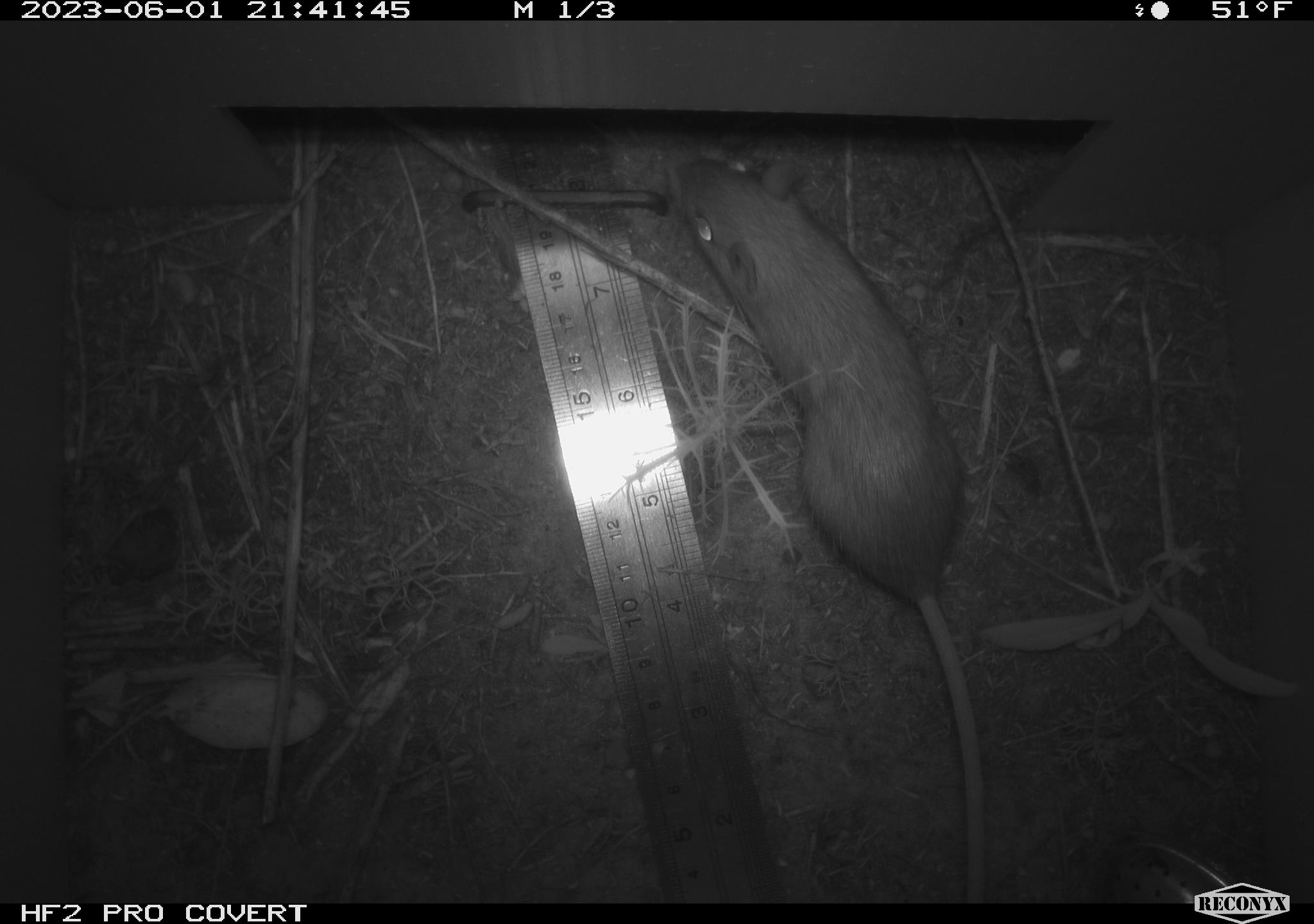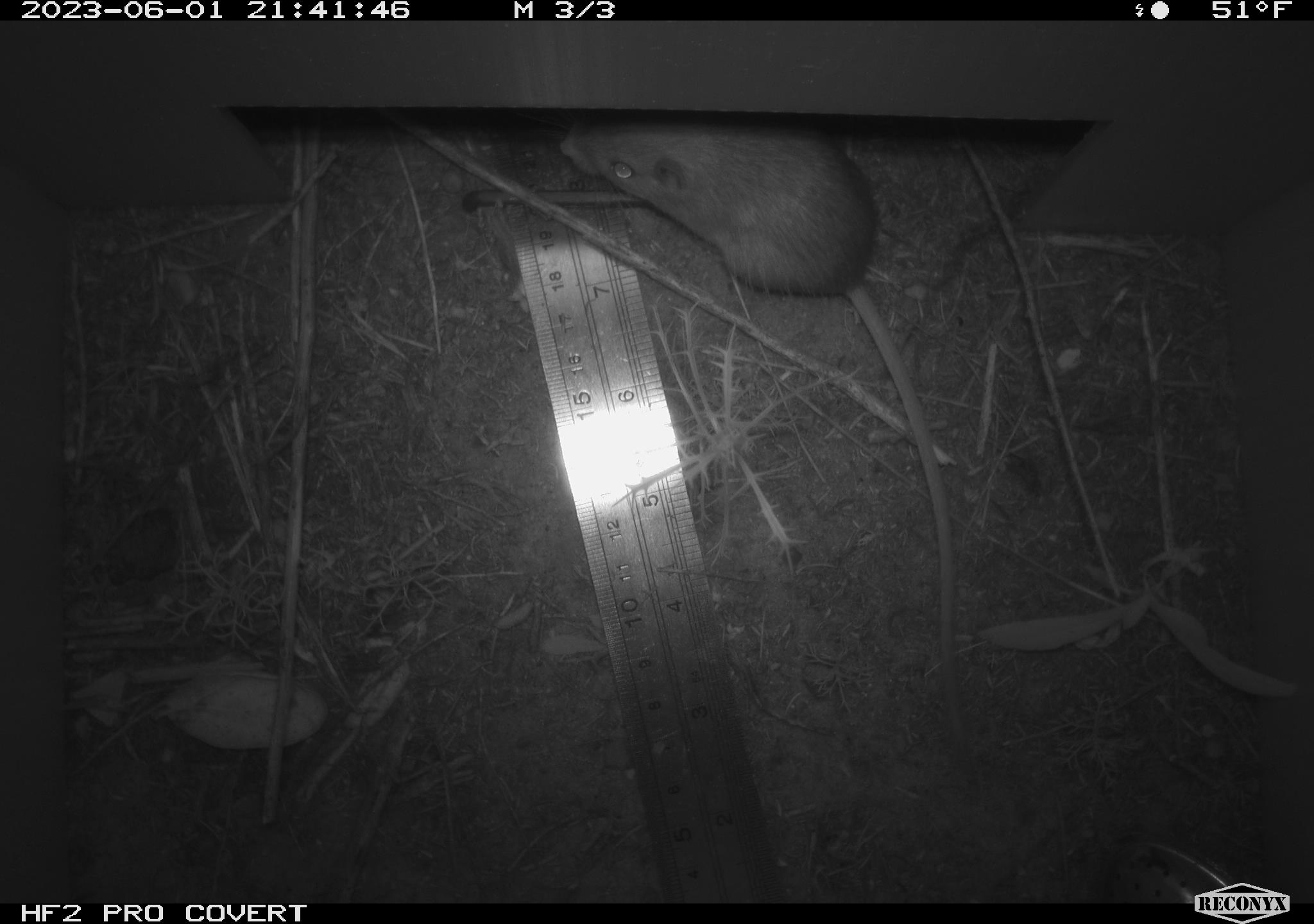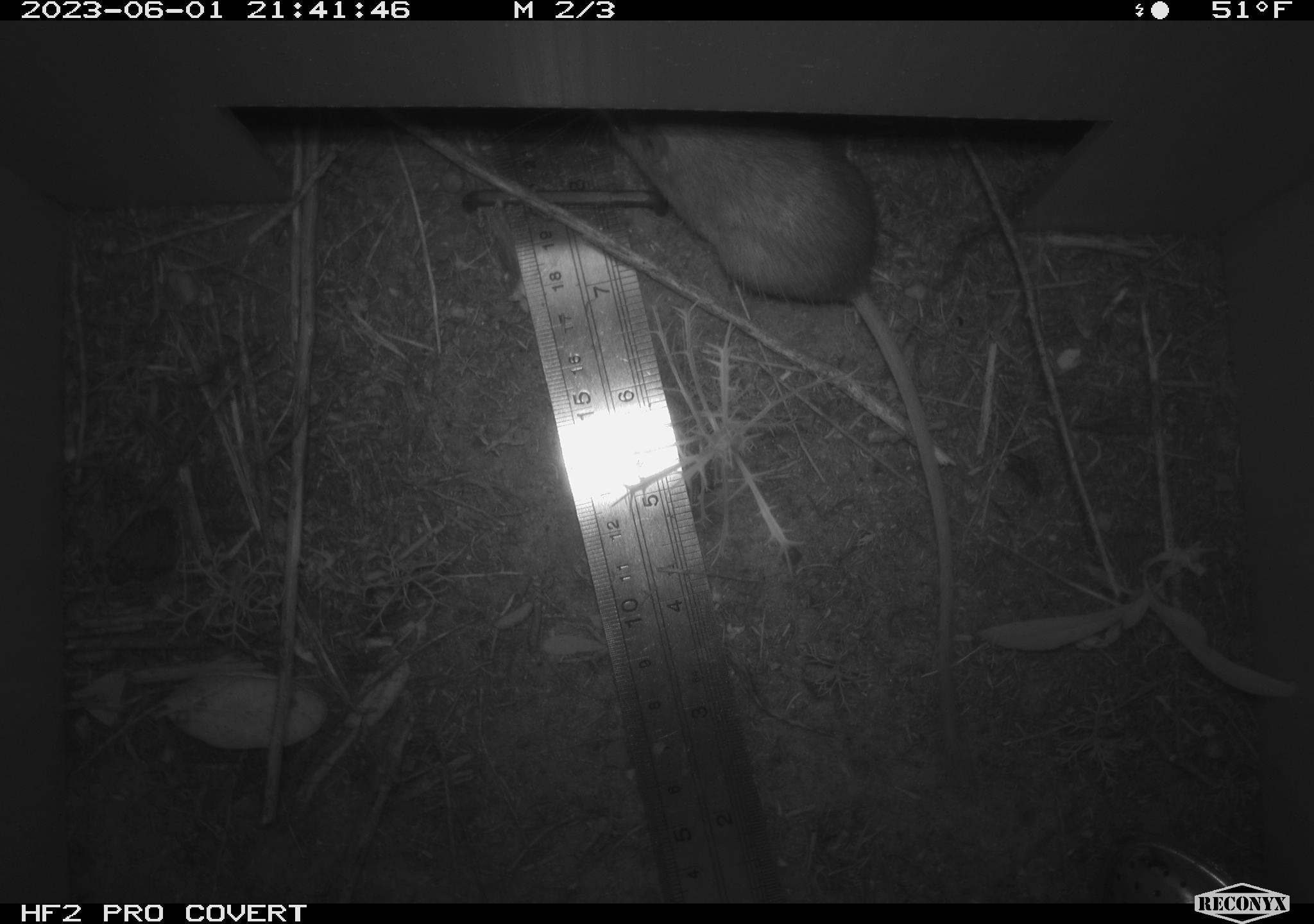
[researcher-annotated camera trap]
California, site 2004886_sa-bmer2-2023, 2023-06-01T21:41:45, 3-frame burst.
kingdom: Animalia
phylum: Chordata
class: Mammalia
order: Rodentia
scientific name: Rodentia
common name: mouse species